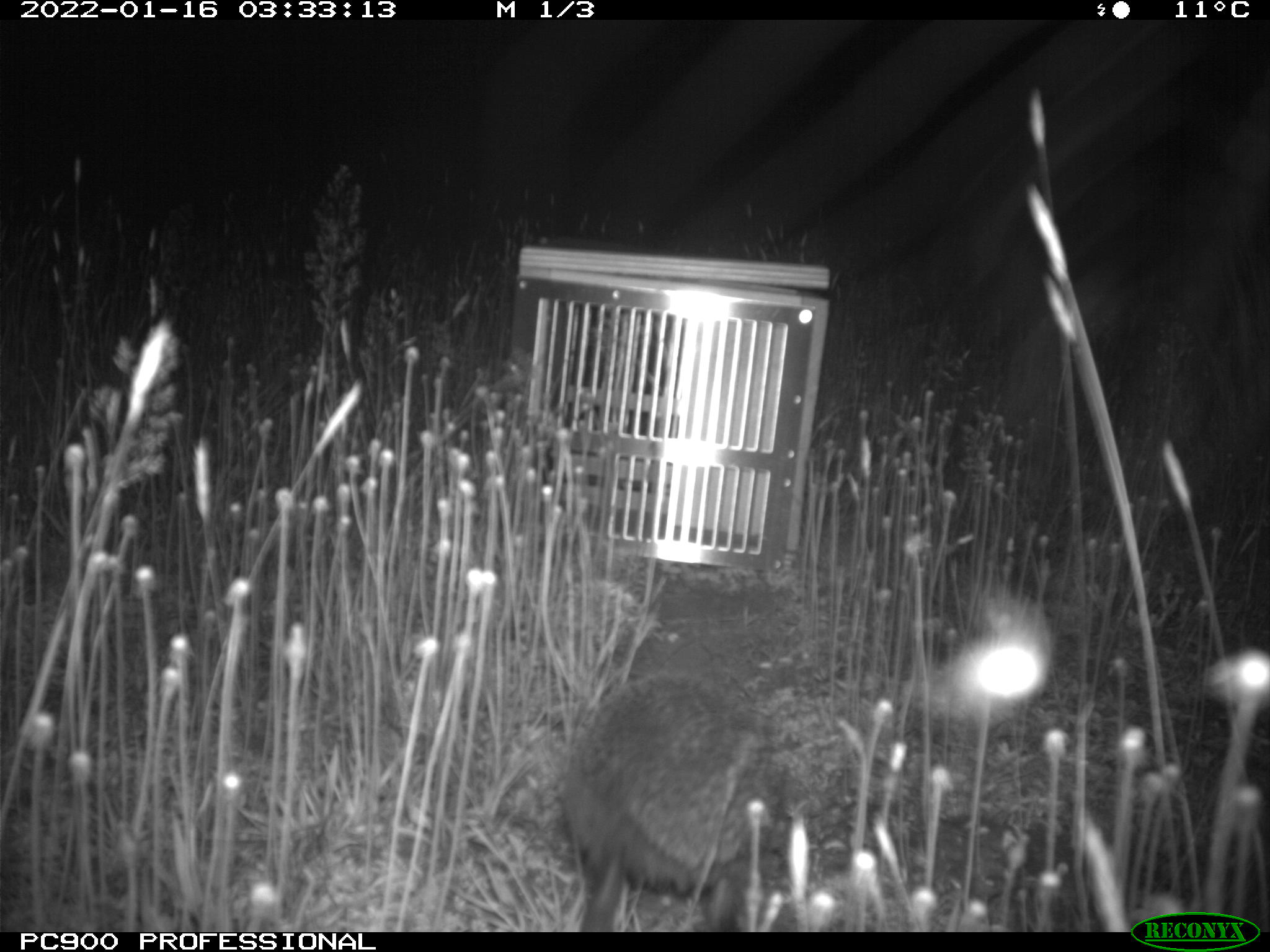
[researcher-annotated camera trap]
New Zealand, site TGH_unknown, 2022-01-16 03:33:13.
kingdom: Animalia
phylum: Chordata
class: Mammalia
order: Eulipotyphla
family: Erinaceidae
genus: Erinaceus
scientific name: Erinaceus europaeus europaeus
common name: european hedgehog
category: hedgehog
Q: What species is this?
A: Hedgehog (european hedgehog) (Erinaceus europaeus europaeus).